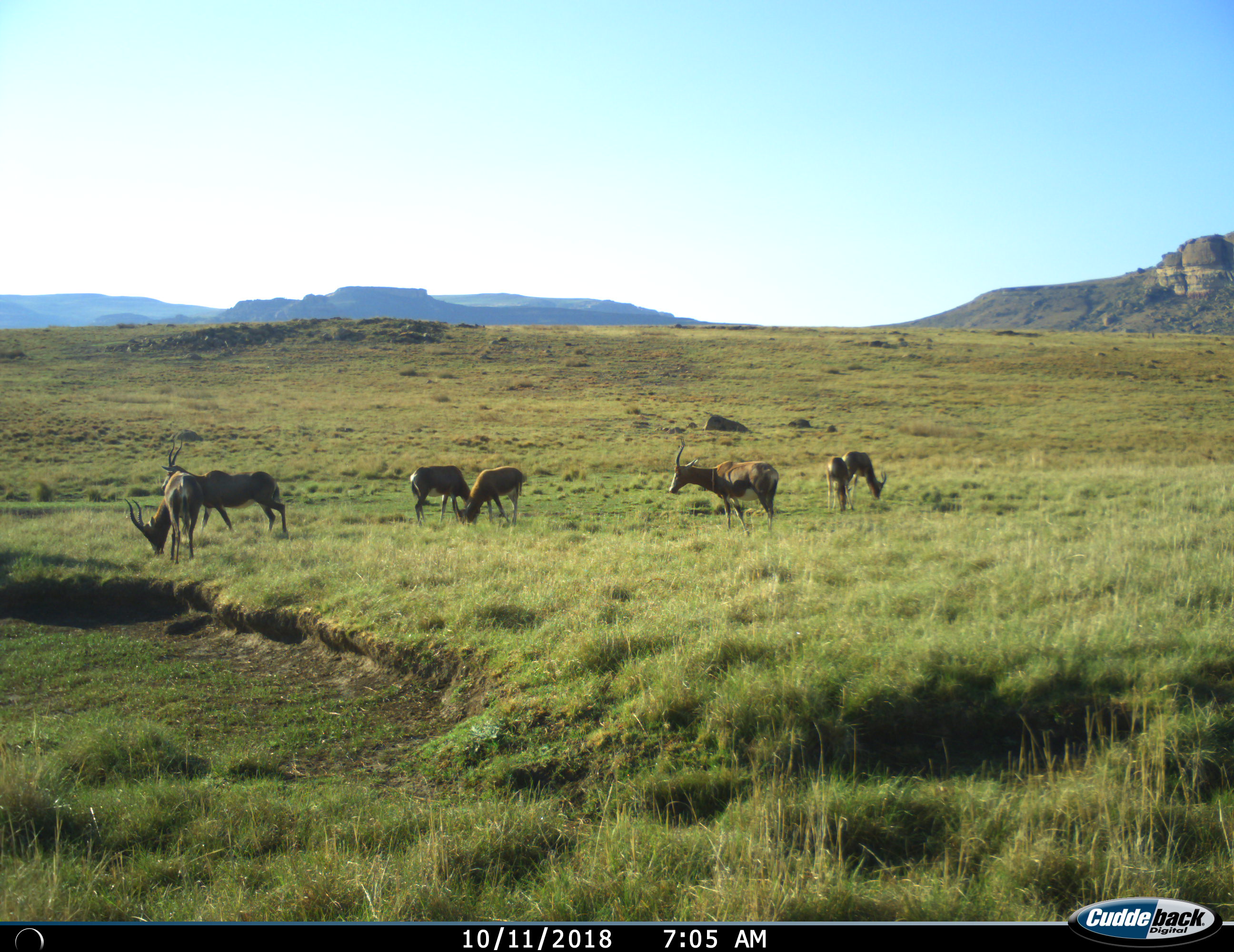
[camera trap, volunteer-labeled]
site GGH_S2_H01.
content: unidentified animal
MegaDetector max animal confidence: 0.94